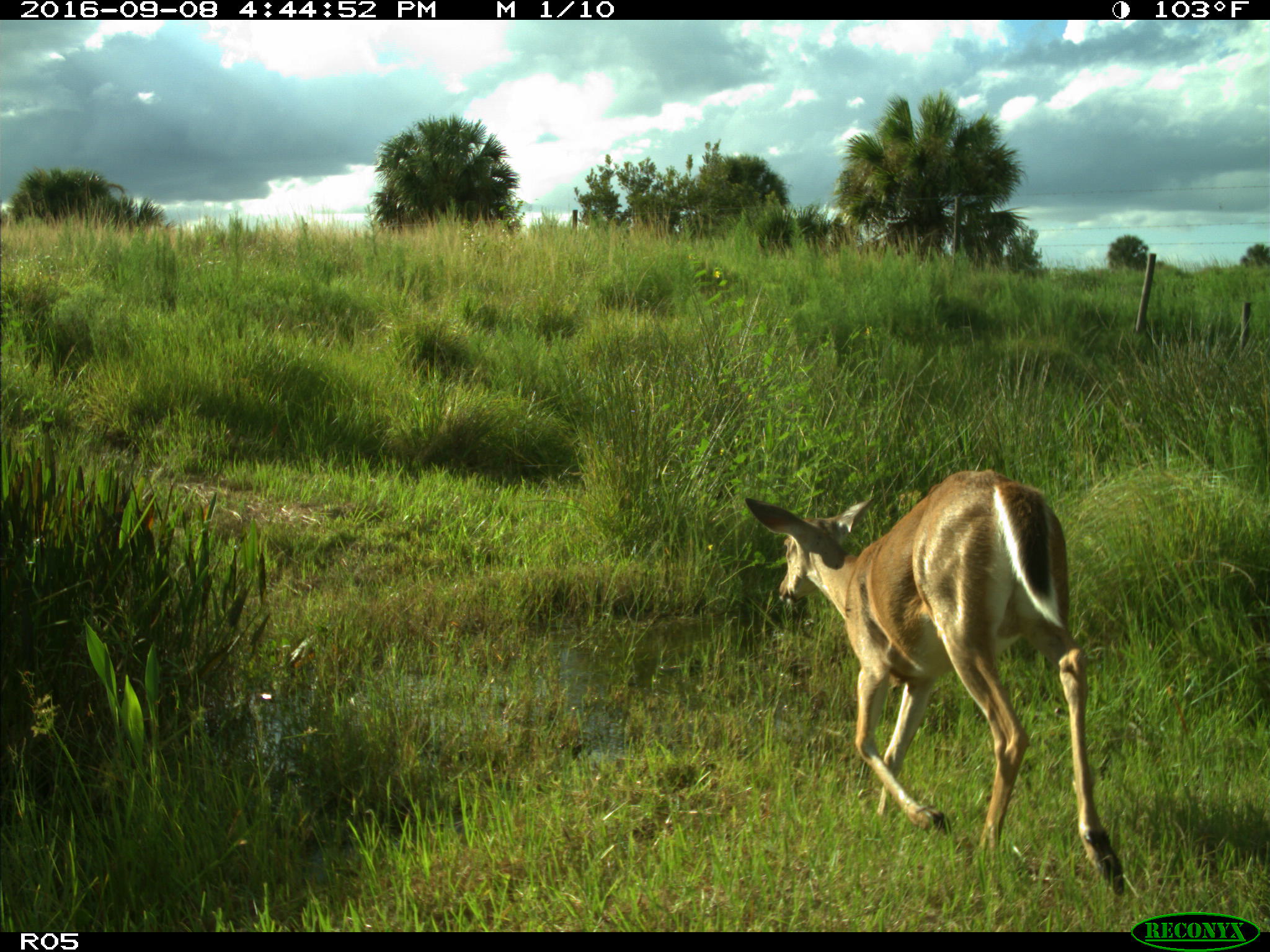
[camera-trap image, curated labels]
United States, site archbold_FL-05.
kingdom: Animalia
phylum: Chordata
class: Mammalia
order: Artiodactyla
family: Cervidae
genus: Odocoileus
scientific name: Odocoileus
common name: deer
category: unidentified deer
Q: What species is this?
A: Unidentified deer (deer) (Odocoileus).